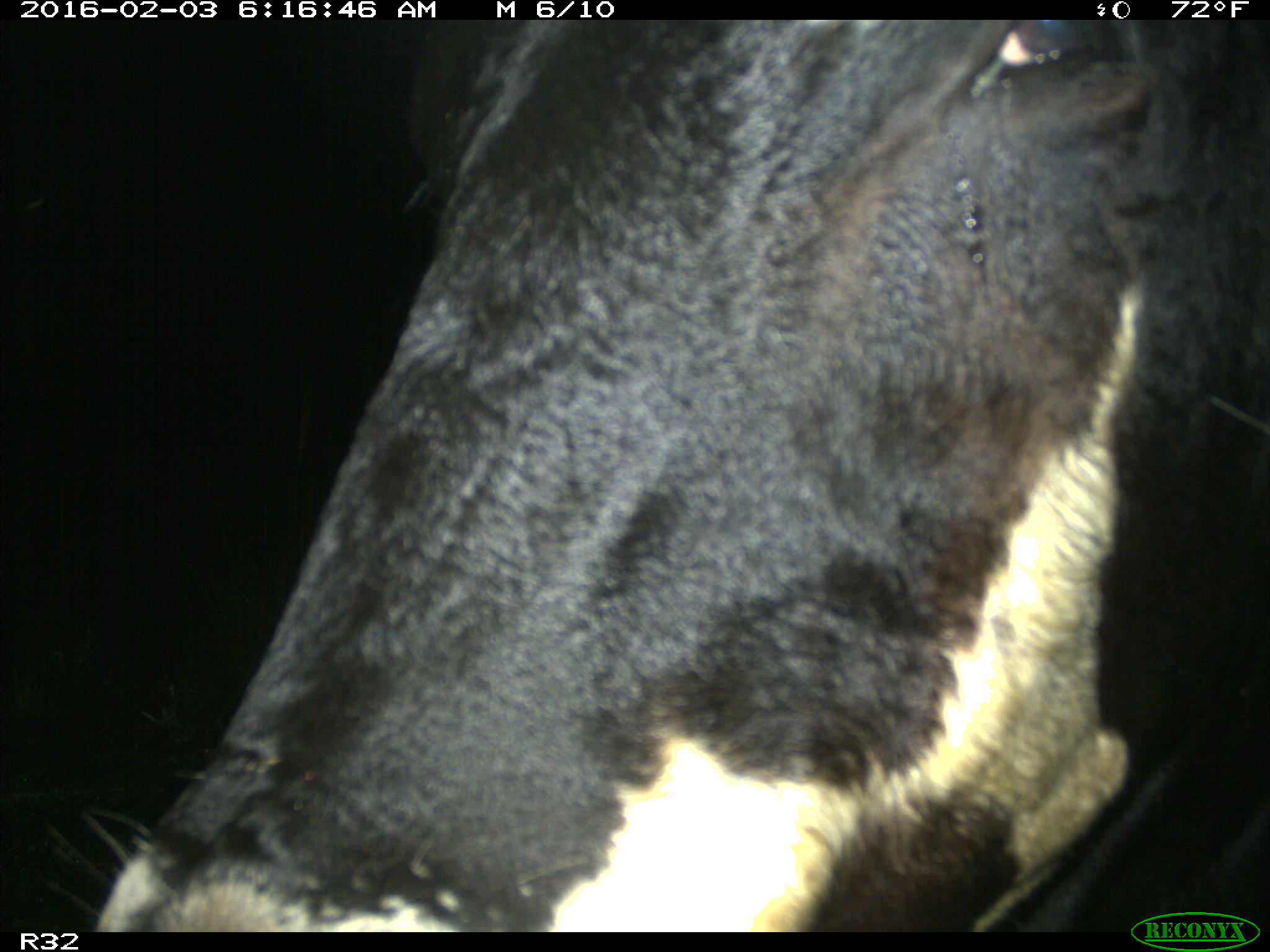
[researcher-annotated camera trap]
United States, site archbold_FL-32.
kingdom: Animalia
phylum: Chordata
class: Mammalia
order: Artiodactyla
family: Bovidae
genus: Bos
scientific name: Bos taurus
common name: domestic cow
Bos taurus (domestic cow).